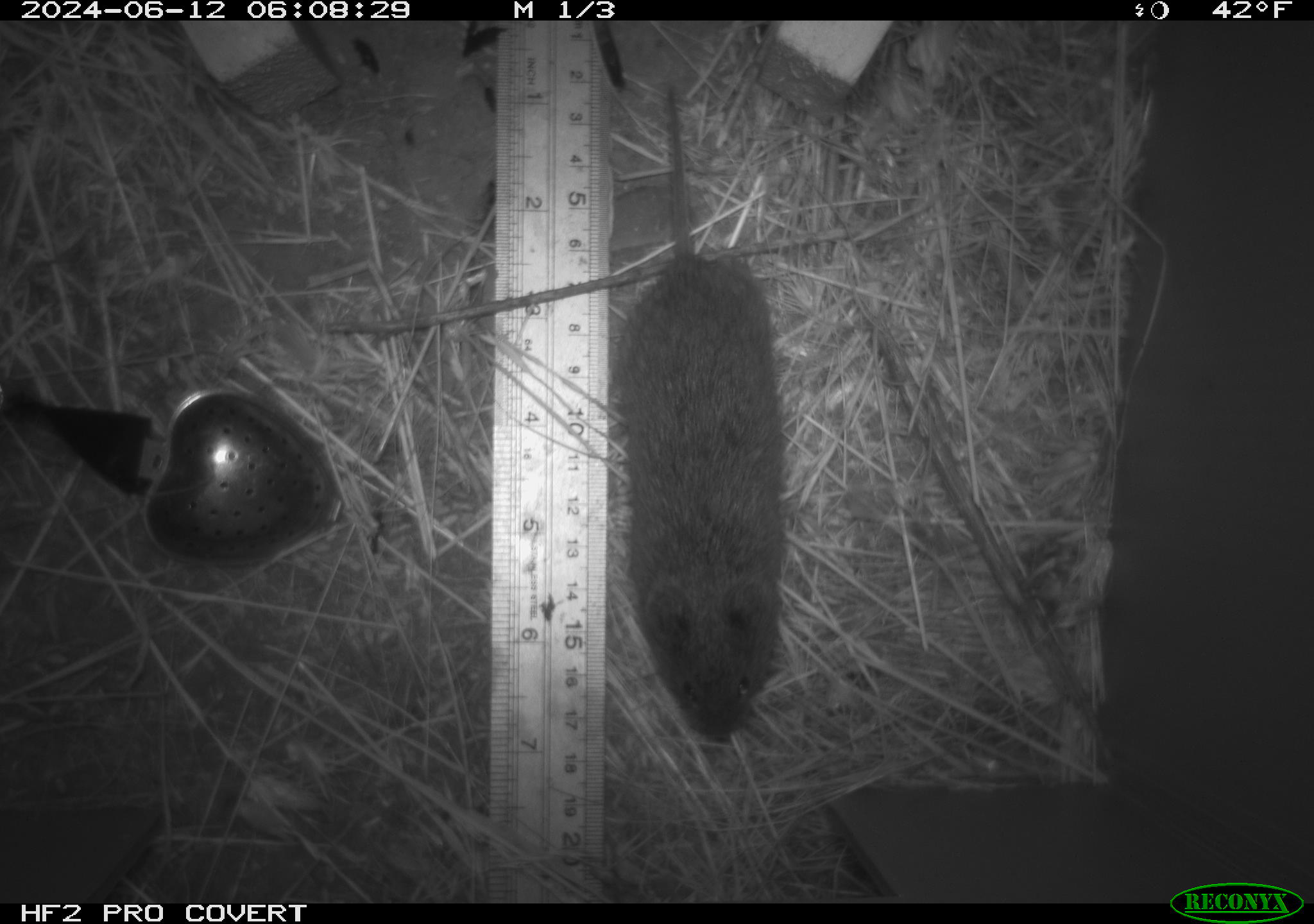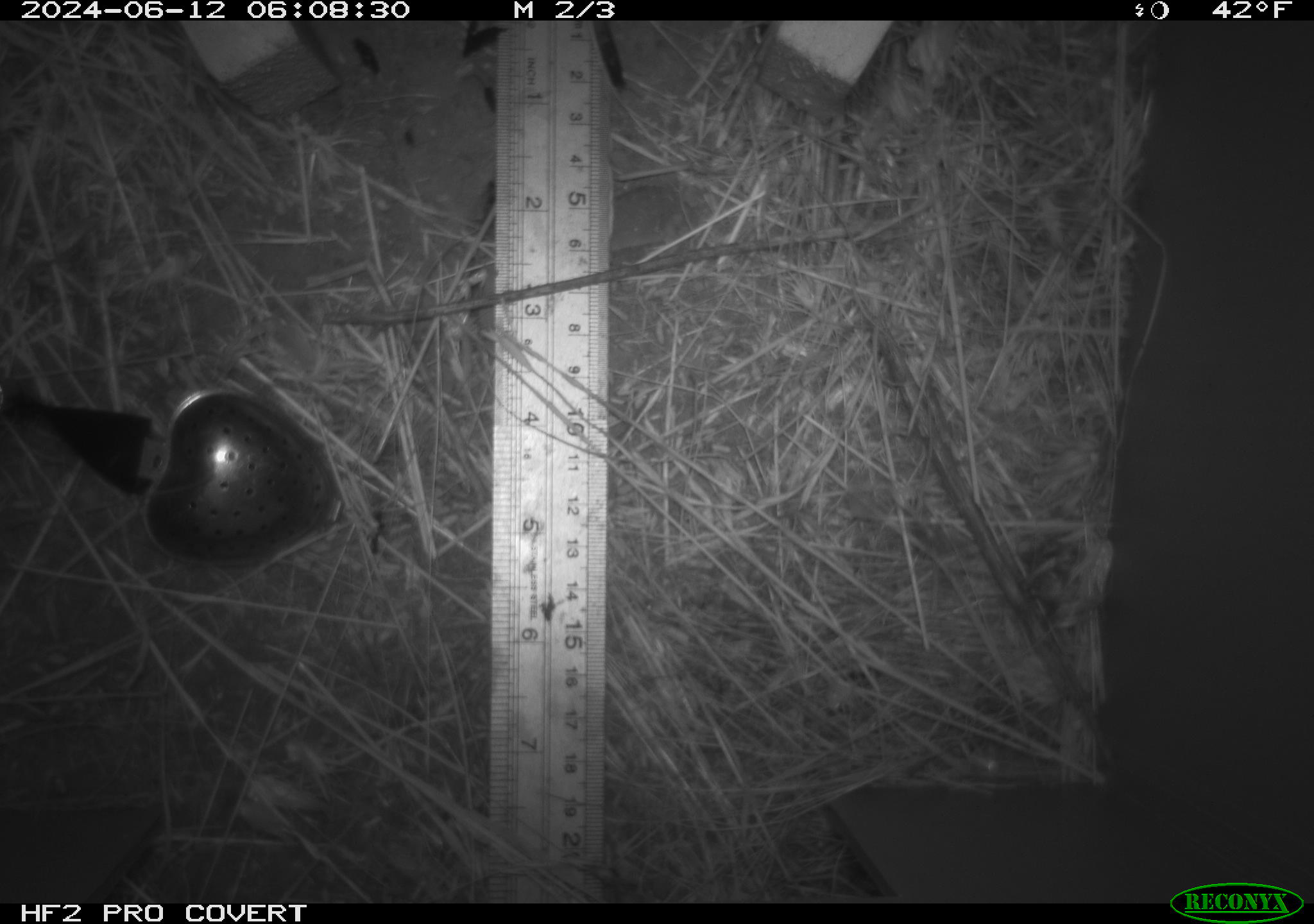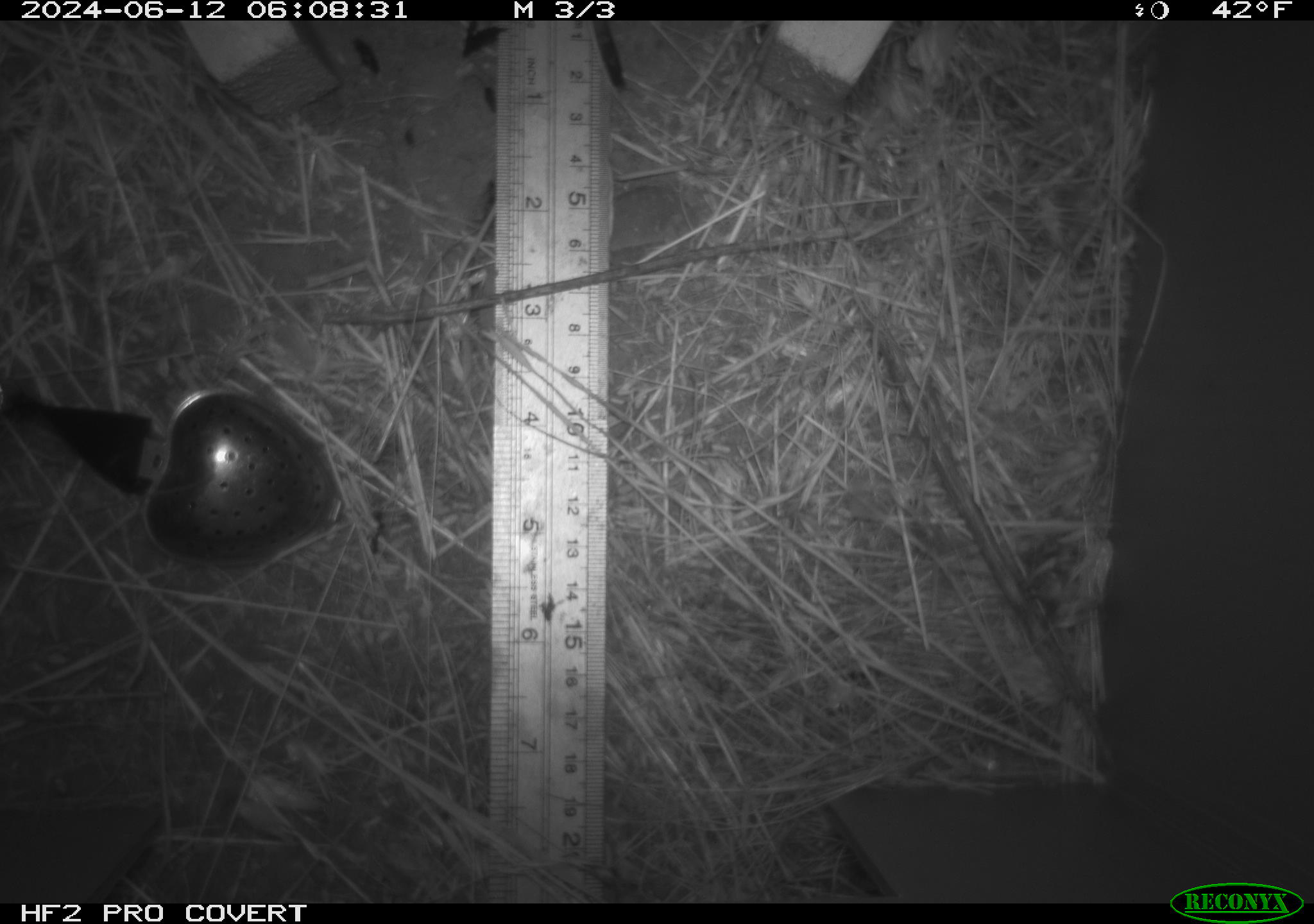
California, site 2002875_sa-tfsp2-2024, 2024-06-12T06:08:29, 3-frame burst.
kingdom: Animalia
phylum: Chordata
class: Mammalia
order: Rodentia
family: Cricetidae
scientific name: Arvicolinae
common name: voles, lemmings, and muskrats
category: arvicolinae subfamily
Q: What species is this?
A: Arvicolinae subfamily (voles, lemmings, and muskrats) (Arvicolinae).